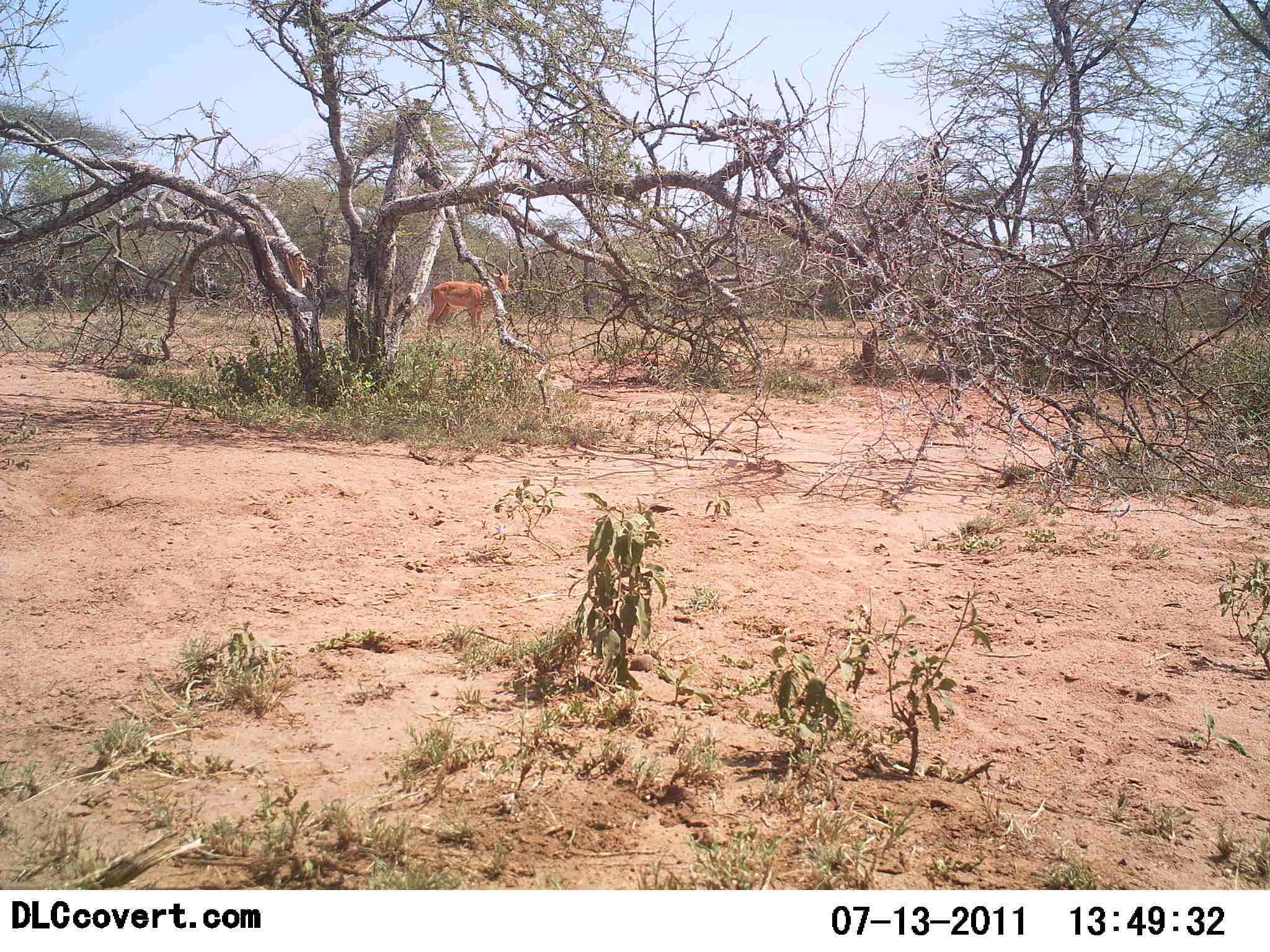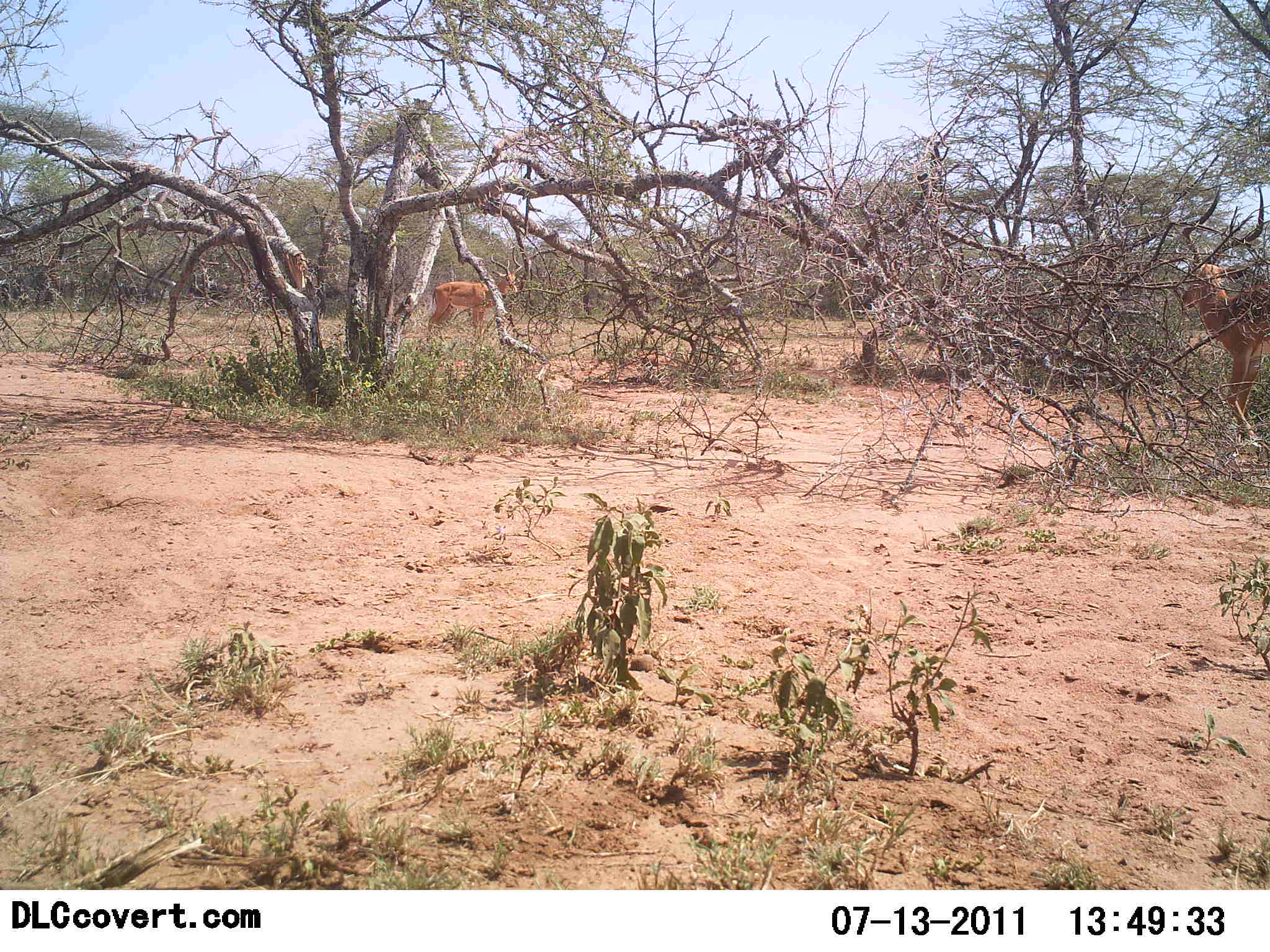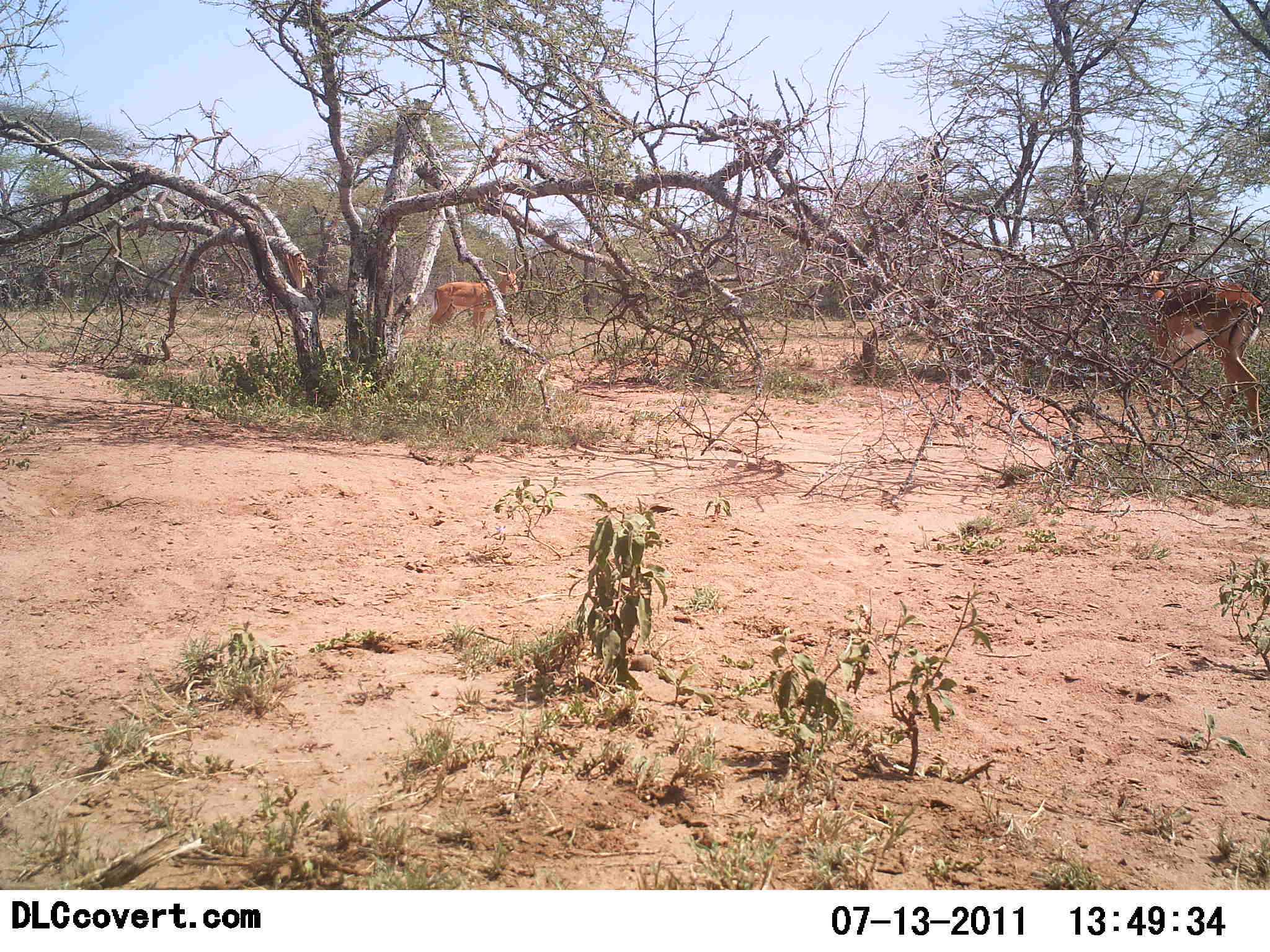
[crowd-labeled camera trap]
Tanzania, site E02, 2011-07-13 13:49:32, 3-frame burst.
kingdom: Animalia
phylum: Chordata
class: Mammalia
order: Artiodactyla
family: Bovidae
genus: Aepyceros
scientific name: Aepyceros melampus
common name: impala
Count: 2.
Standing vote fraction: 89%.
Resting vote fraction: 0%.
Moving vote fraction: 100%.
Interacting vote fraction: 11%.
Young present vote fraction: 0%.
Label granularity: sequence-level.